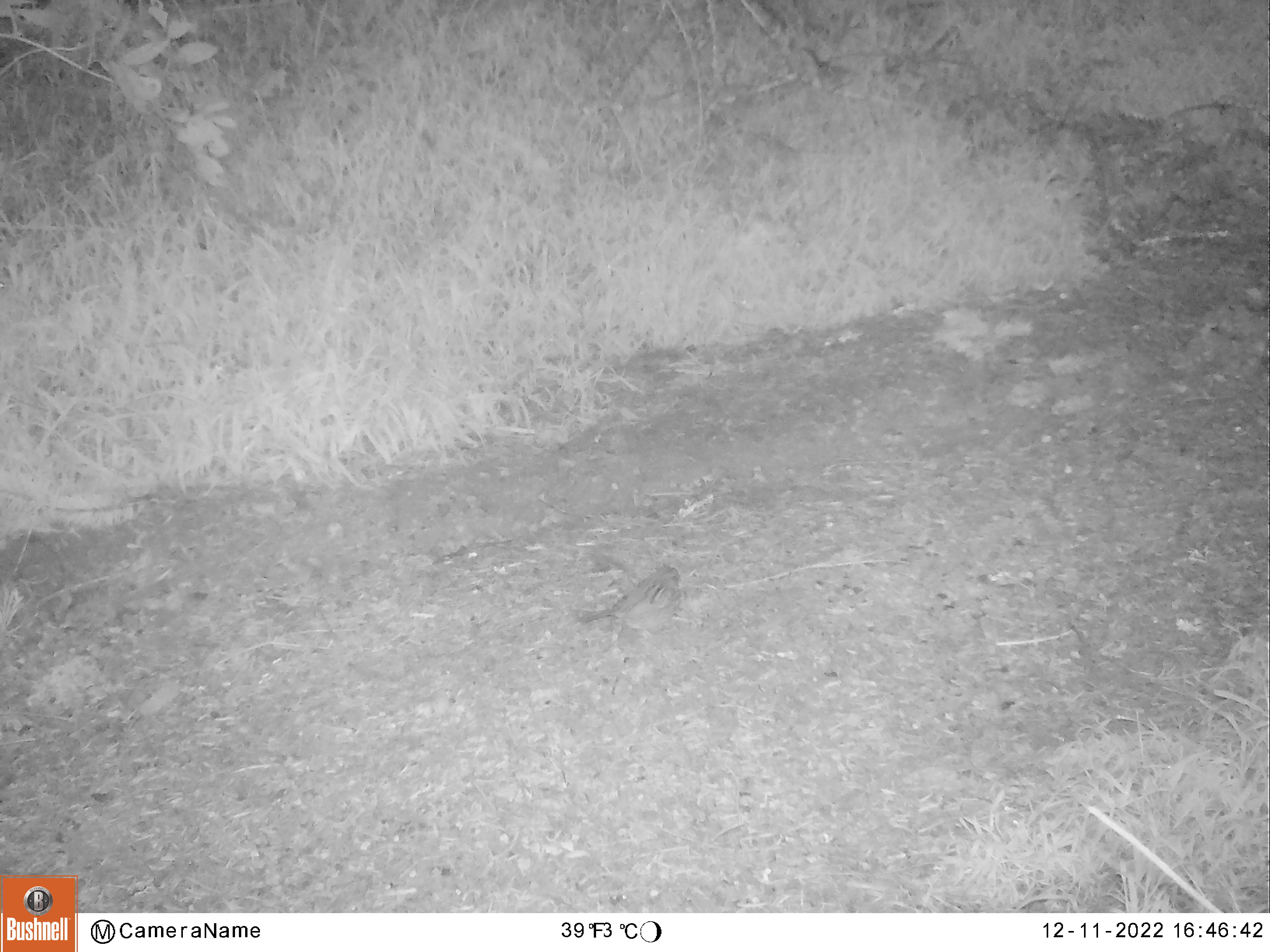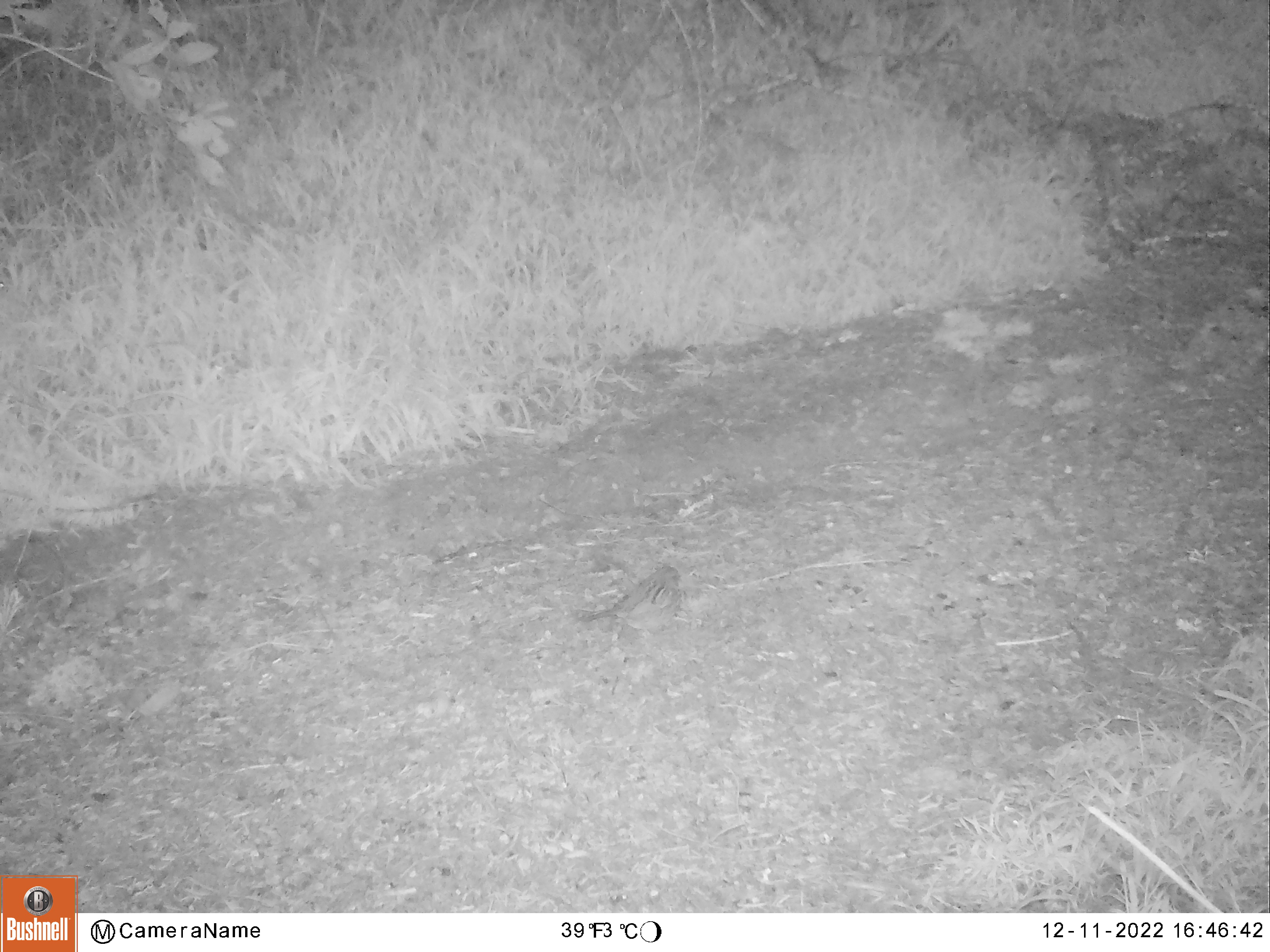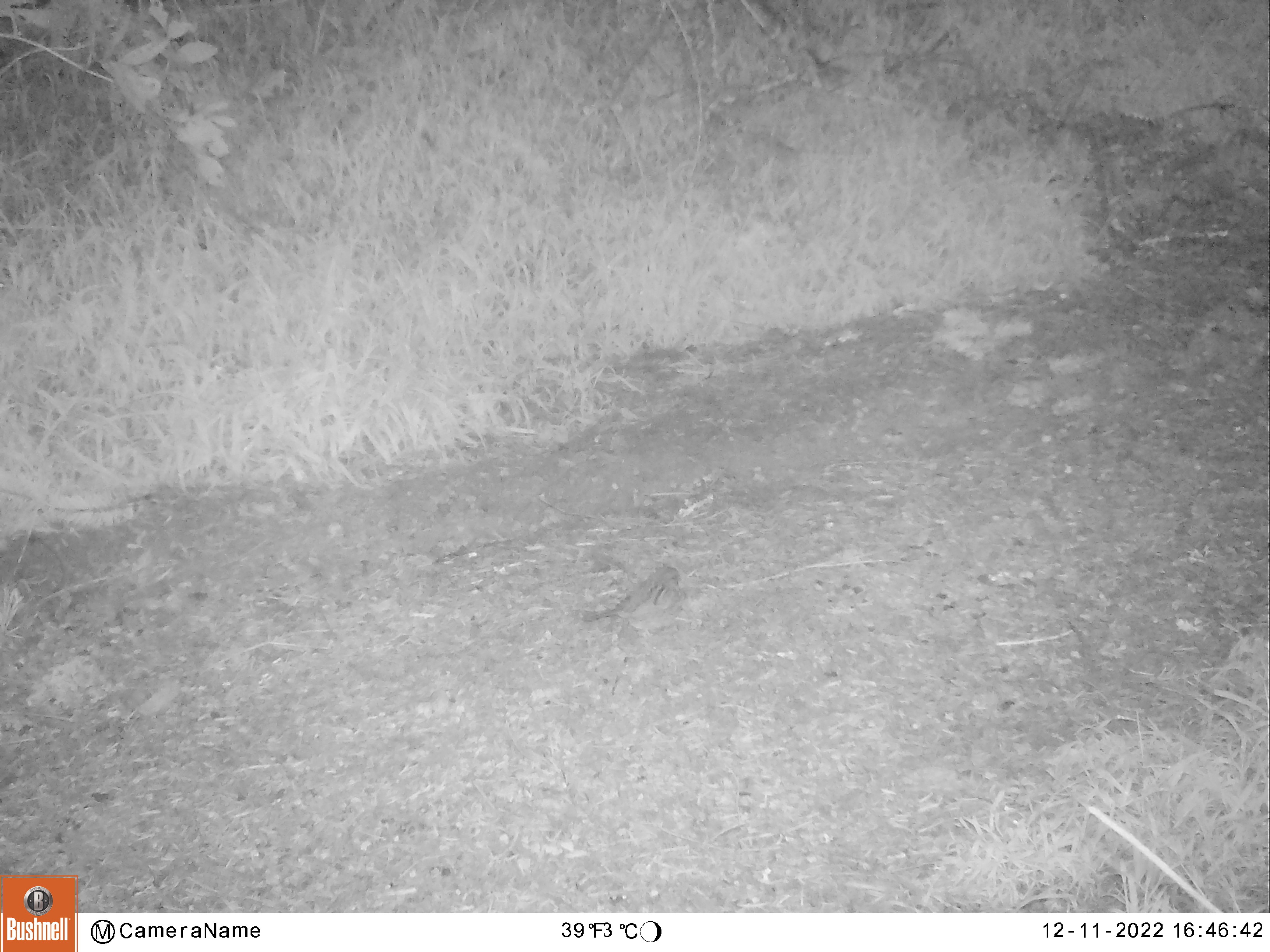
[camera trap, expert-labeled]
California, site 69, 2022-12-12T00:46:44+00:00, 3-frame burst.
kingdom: Animalia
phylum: Chordata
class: Aves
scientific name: Aves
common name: bird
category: unknown bird